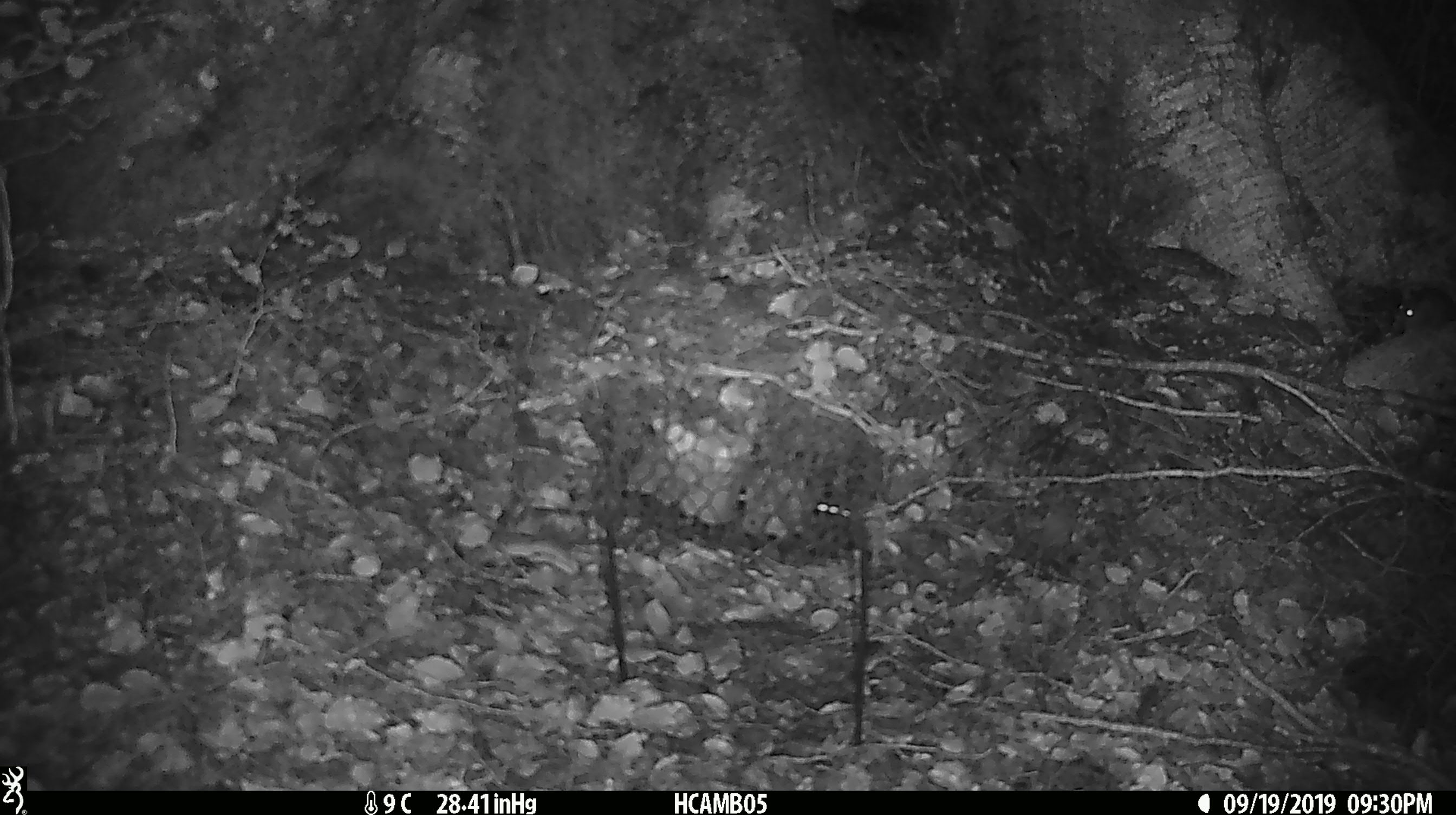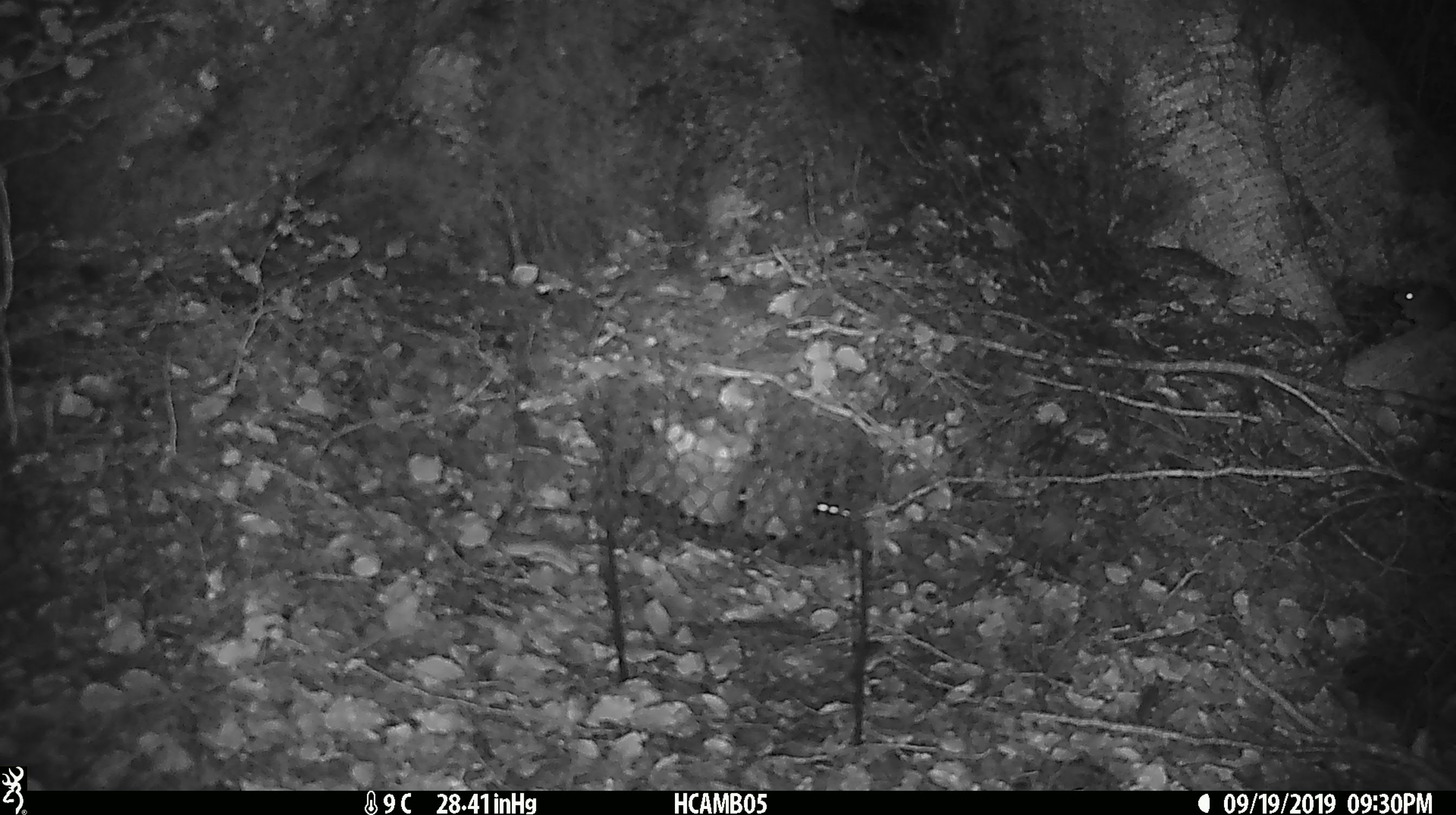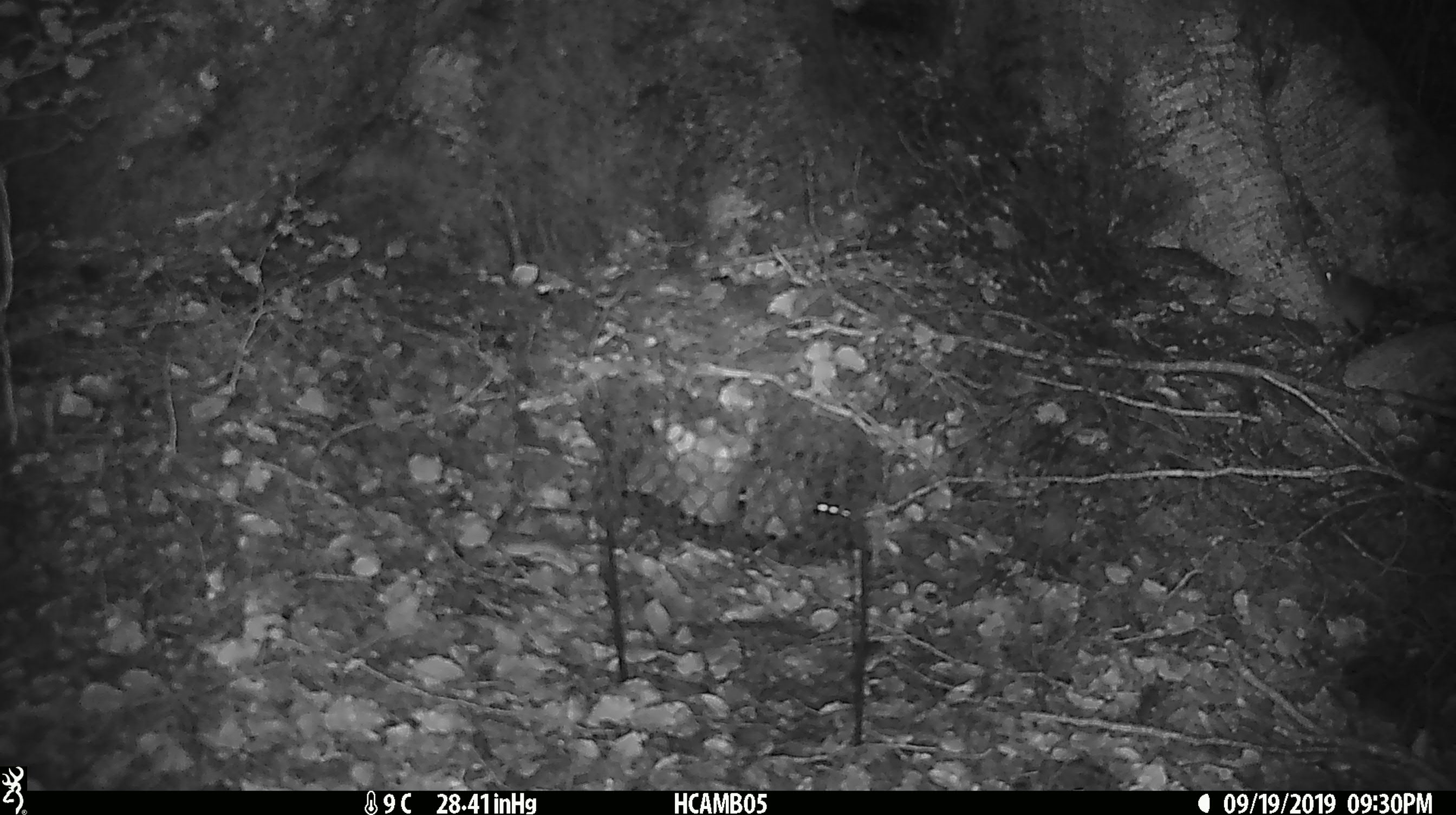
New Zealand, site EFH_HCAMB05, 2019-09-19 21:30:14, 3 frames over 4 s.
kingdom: Animalia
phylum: Chordata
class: Mammalia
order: Rodentia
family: Muridae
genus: Mus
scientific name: Mus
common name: mouse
Mouse (Mus).